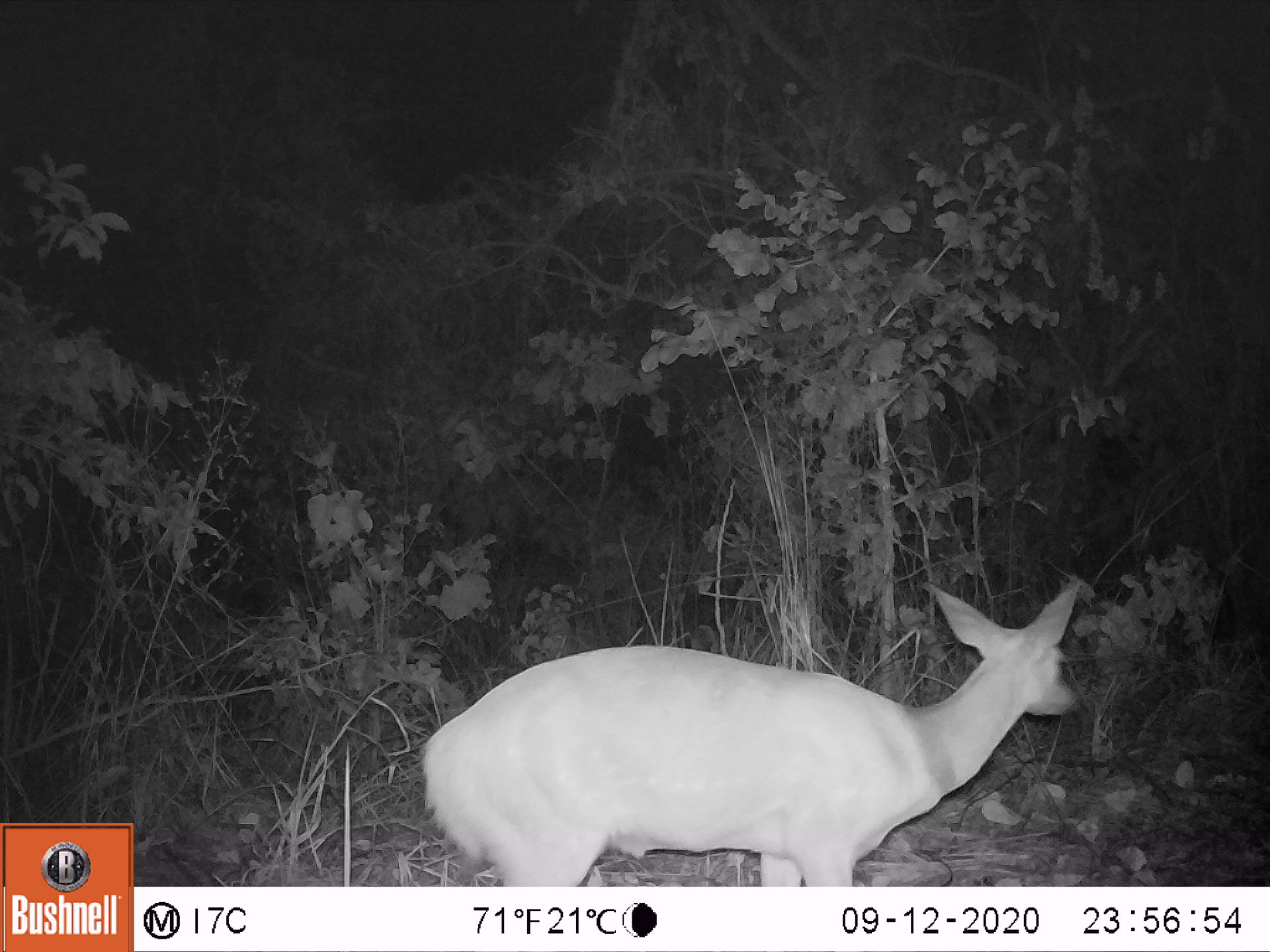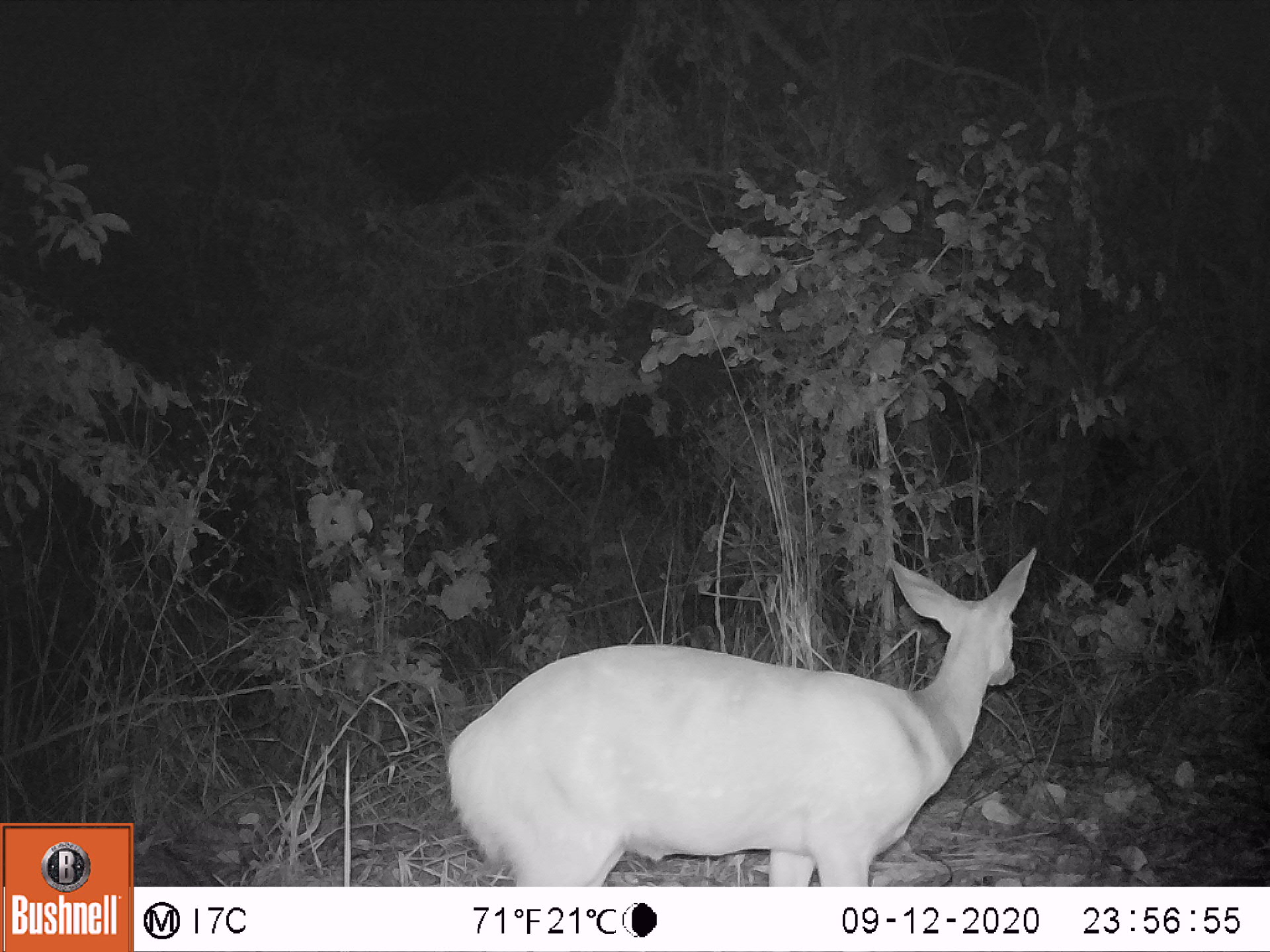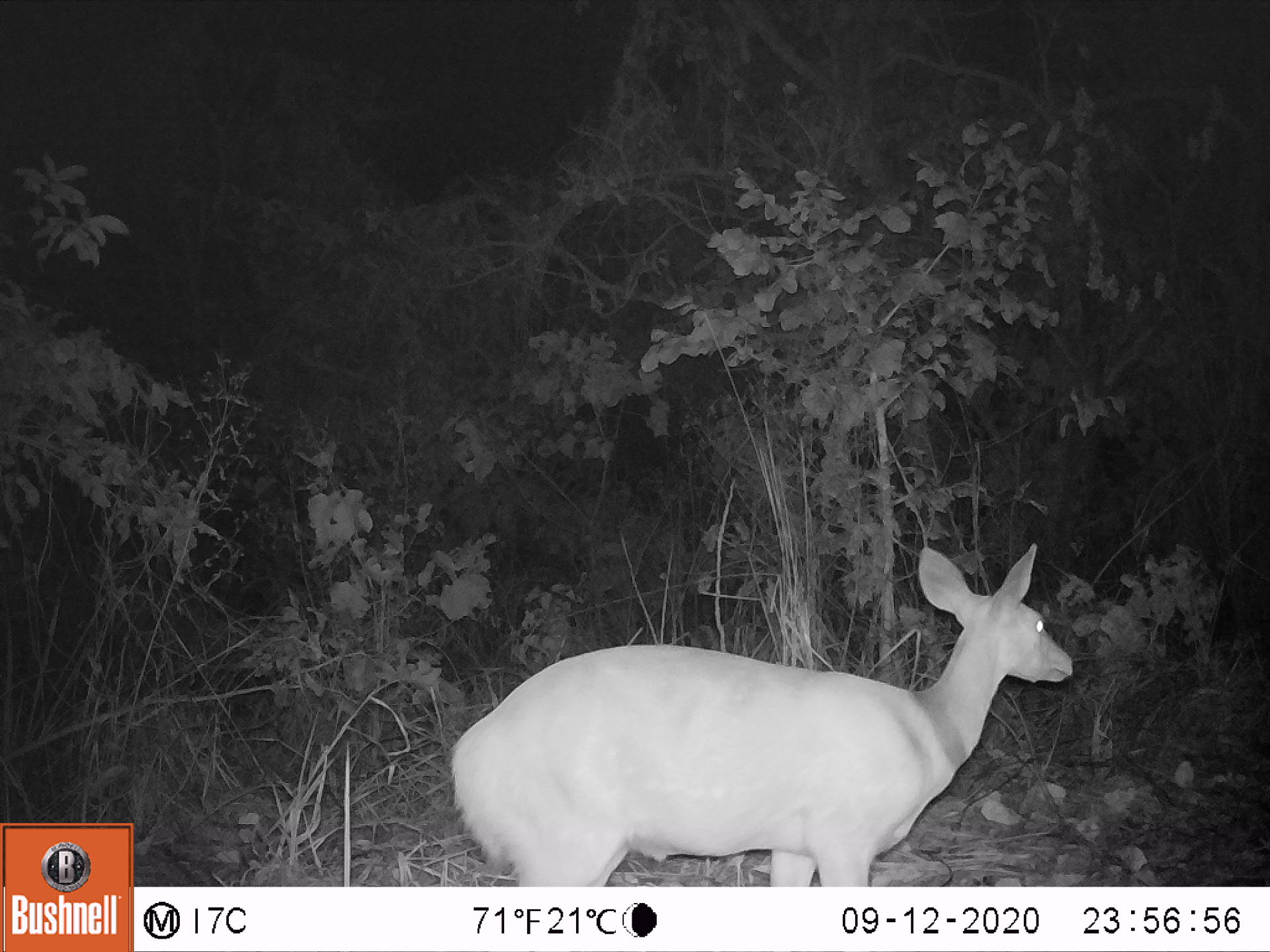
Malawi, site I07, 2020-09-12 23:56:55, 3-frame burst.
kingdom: Animalia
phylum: Chordata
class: Mammalia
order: Artiodactyla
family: Bovidae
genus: Tragelaphus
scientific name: Tragelaphus sylvaticus sylvaticus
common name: cape bushbuck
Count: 1.